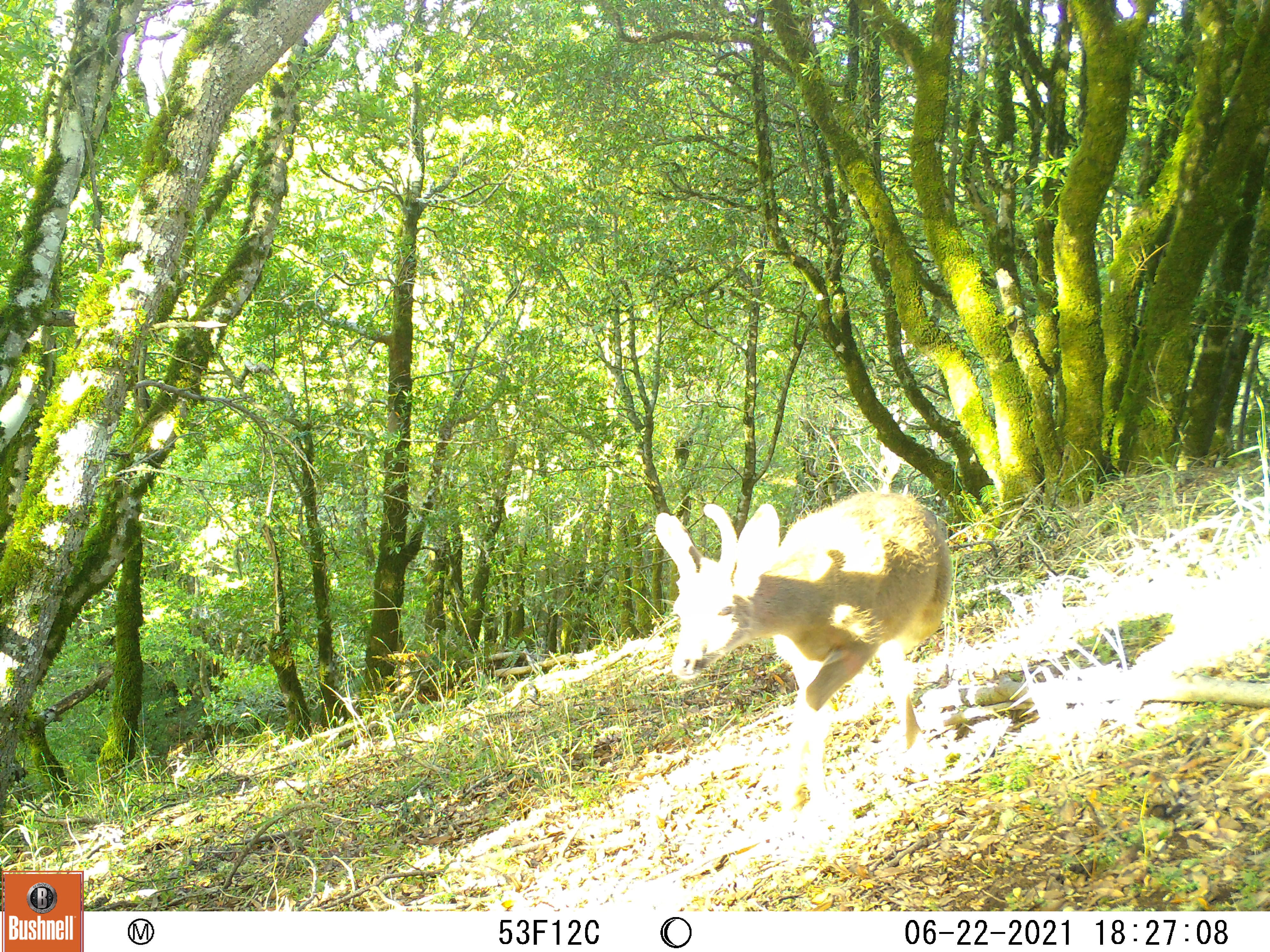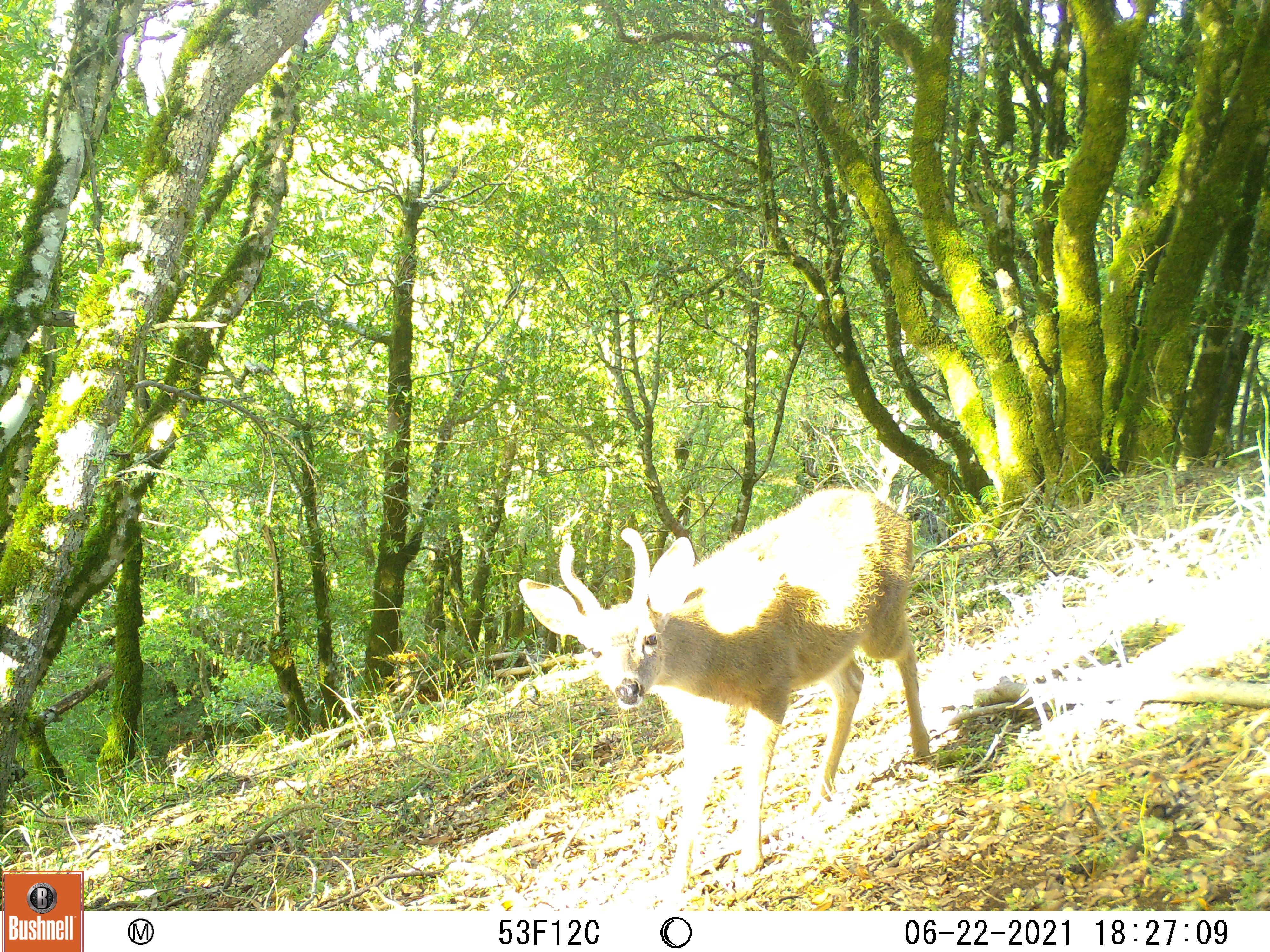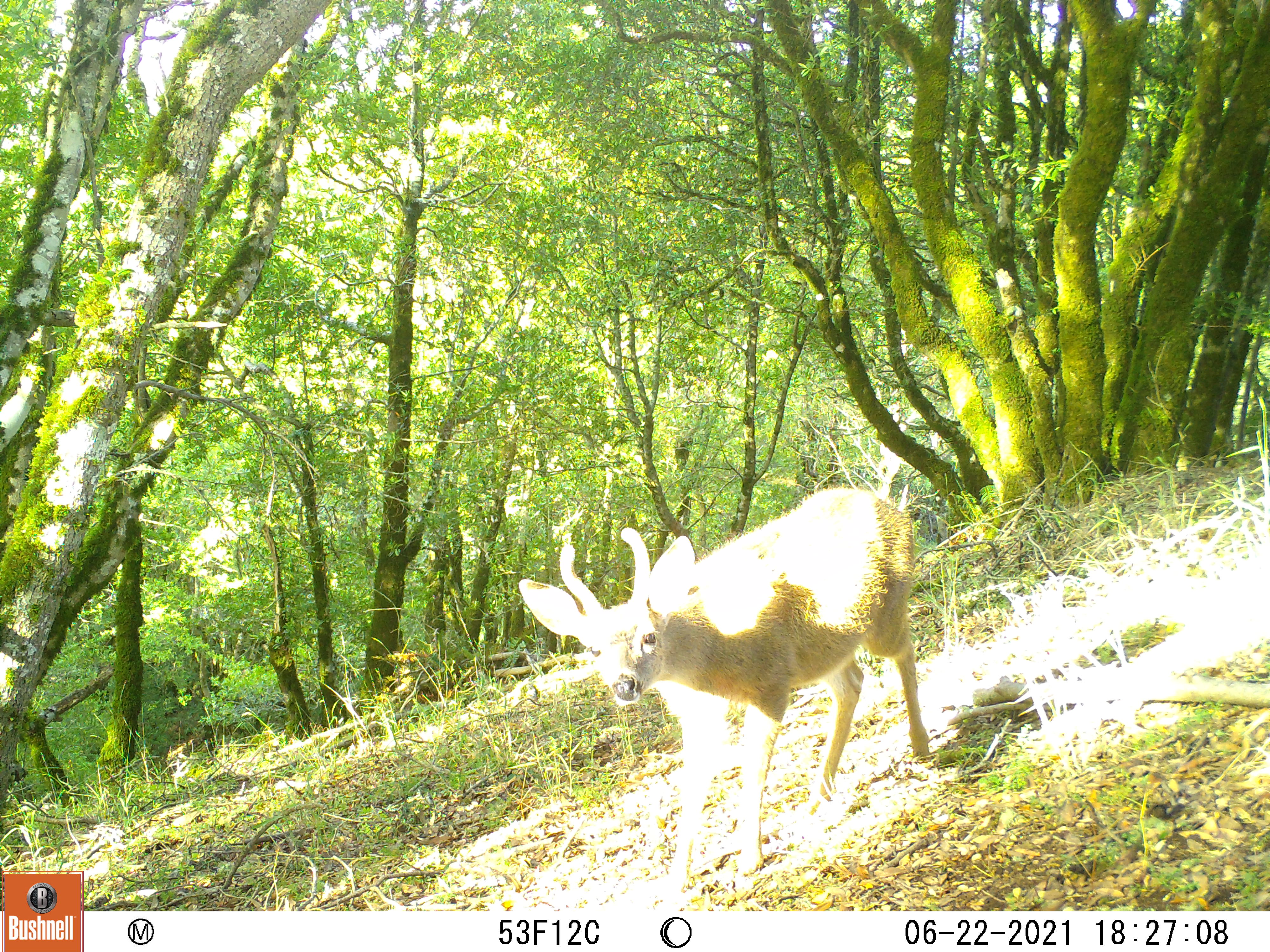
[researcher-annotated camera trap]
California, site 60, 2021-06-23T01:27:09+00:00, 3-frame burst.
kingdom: Animalia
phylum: Chordata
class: Mammalia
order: Artiodactyla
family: Cervidae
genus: Odocoileus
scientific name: Odocoileus hemionus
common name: mule deer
Mule deer (Odocoileus hemionus).